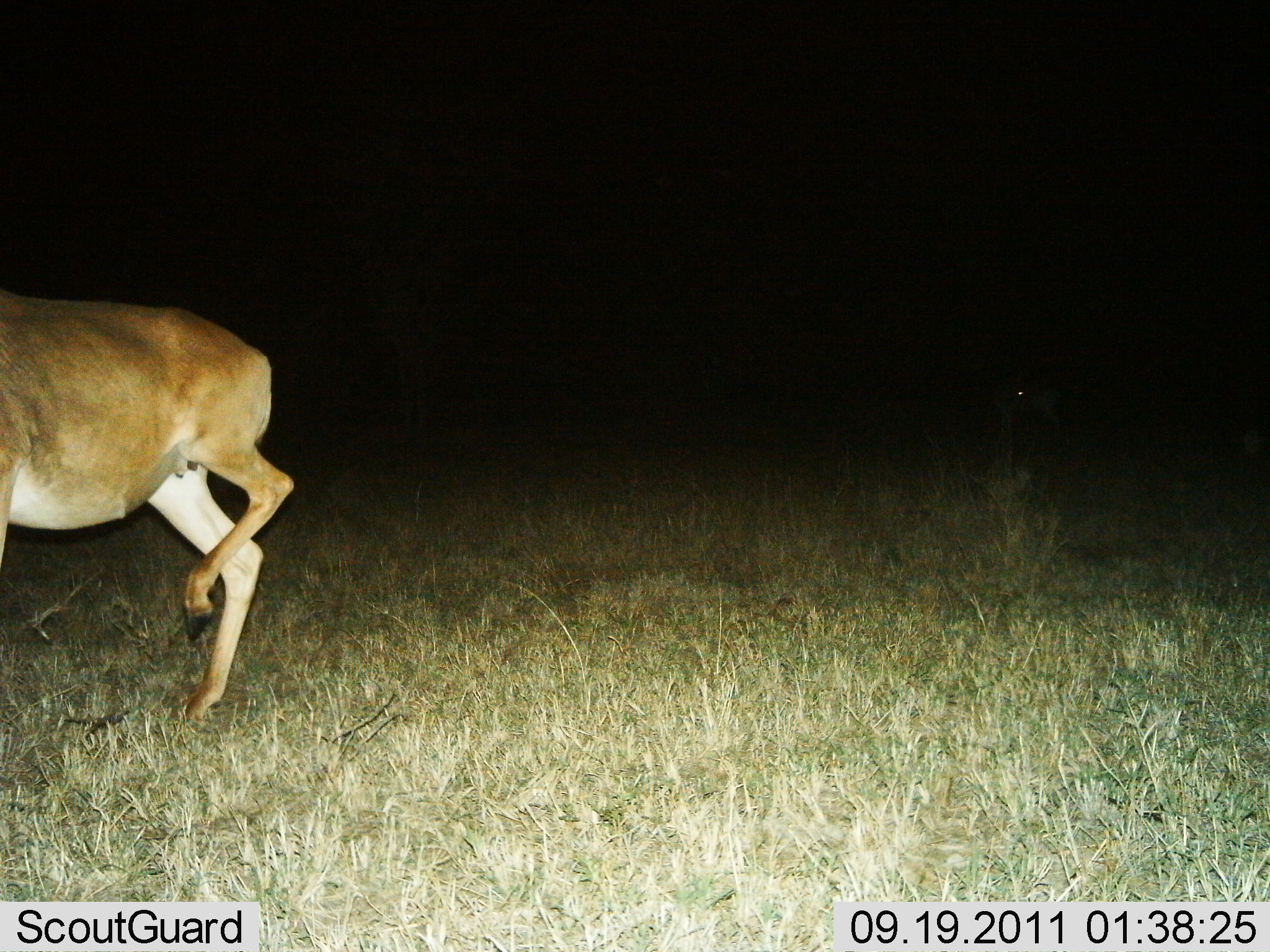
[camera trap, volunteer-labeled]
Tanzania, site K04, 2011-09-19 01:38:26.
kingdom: Animalia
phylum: Chordata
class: Mammalia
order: Artiodactyla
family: Bovidae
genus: Alcelaphus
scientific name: Alcelaphus buselaphus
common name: hartebeest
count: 1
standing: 62%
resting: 0%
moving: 38%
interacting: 0%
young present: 0%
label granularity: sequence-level